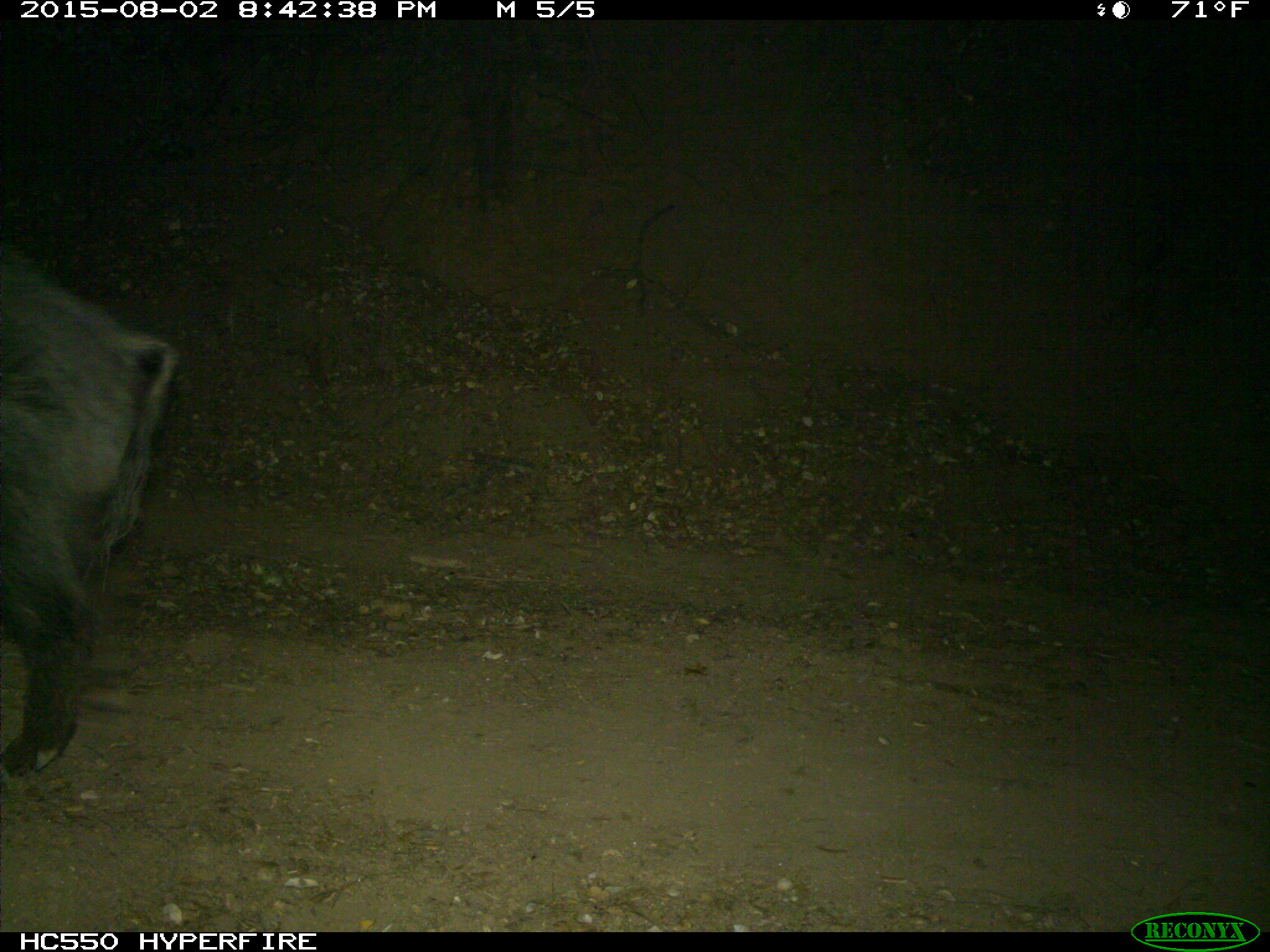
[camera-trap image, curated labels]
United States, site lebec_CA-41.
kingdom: Animalia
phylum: Chordata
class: Mammalia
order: Artiodactyla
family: Suidae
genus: Sus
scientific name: Sus scrofa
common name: wild boar